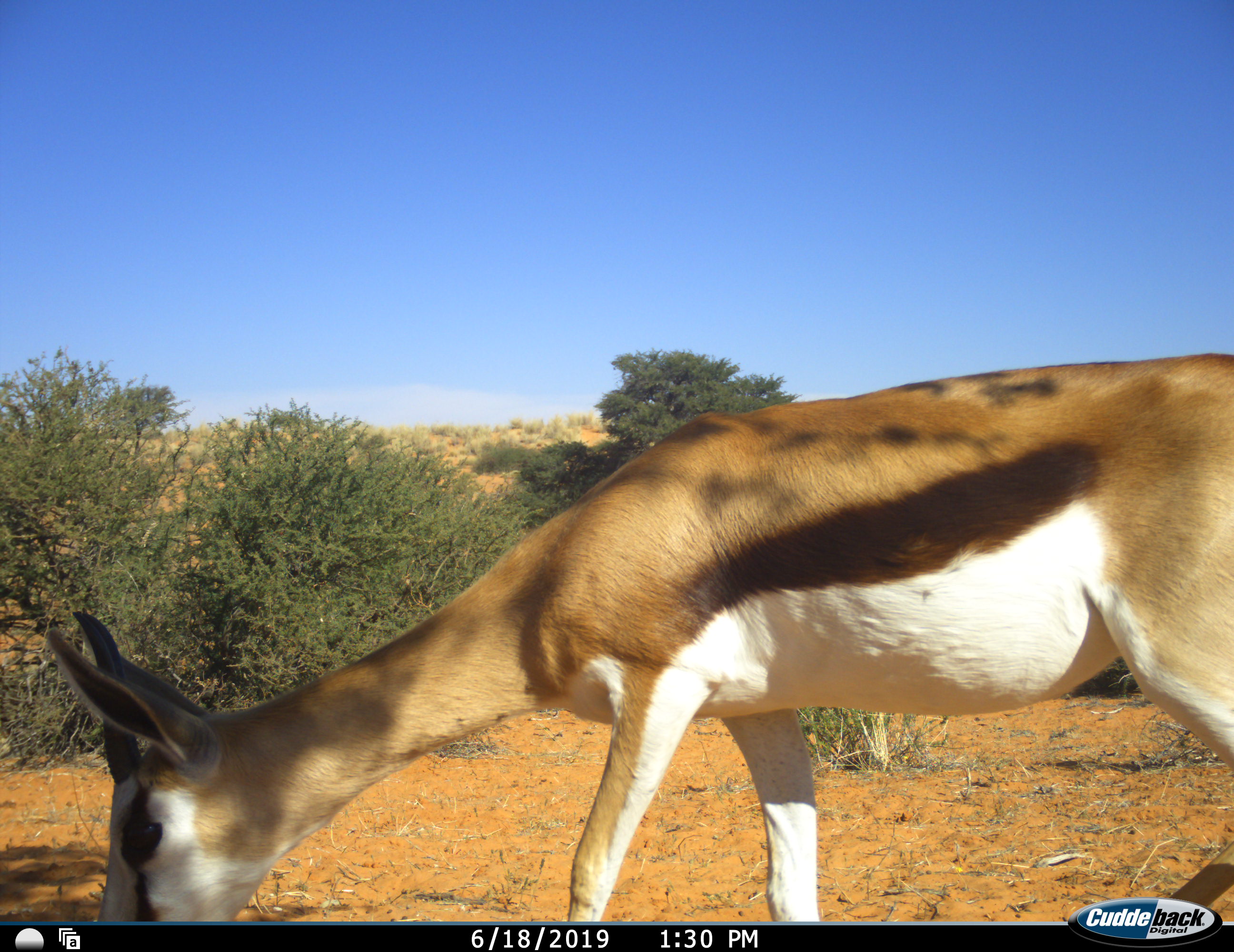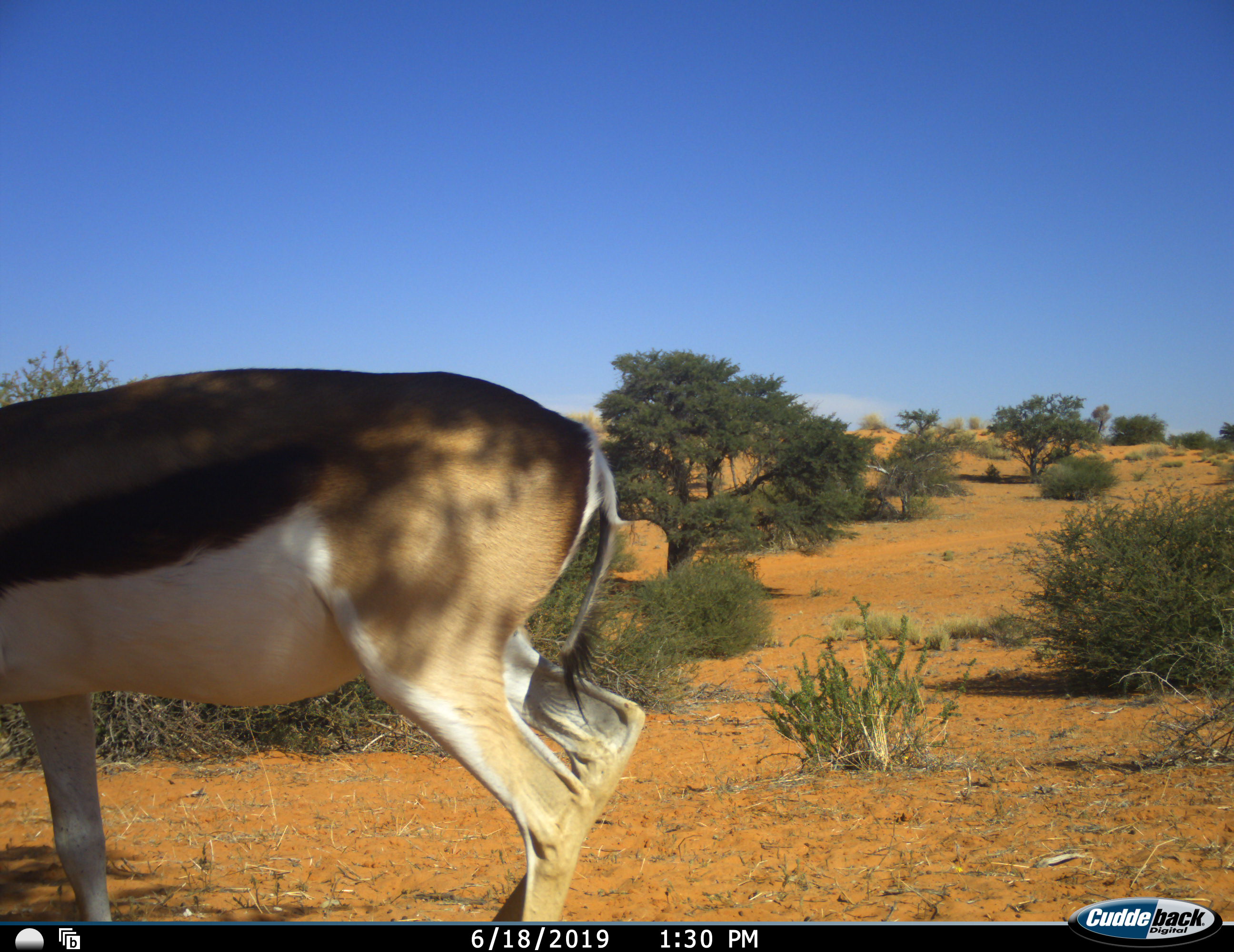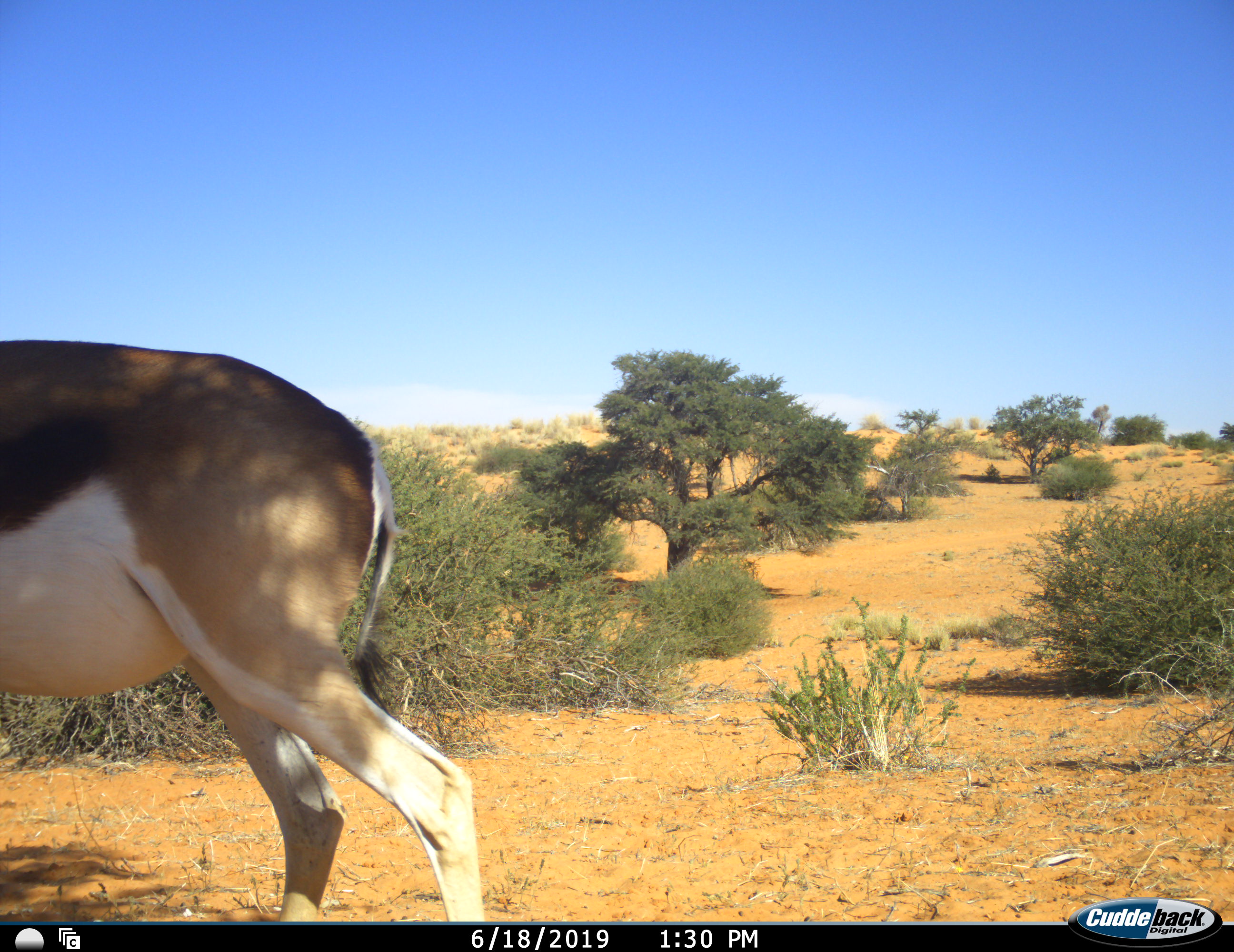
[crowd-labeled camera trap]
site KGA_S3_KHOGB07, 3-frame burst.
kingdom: Animalia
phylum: Chordata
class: Mammalia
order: Artiodactyla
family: Bovidae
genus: Antidorcas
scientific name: Antidorcas marsupialis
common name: springbok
Springbok (Antidorcas marsupialis), count 1. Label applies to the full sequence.